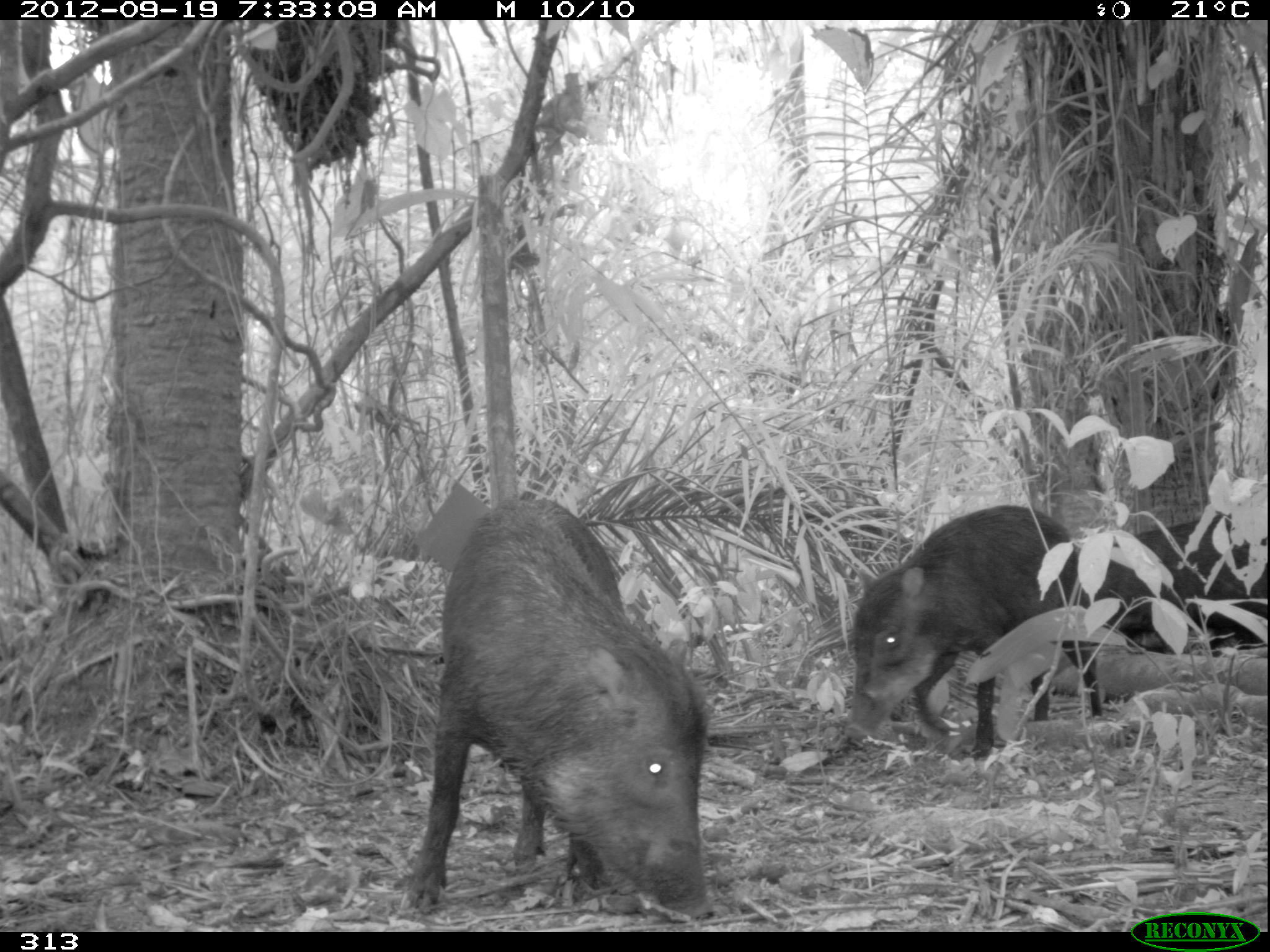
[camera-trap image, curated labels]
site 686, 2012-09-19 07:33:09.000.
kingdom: Animalia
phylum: Chordata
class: Mammalia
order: Artiodactyla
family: Tayassuidae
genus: Tayassu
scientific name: Tayassu pecari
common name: white-lipped peccary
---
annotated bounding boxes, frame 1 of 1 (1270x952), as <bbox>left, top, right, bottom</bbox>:
tayassu pecari: <bbox>401, 498, 712, 919</bbox>; <bbox>843, 504, 1099, 758</bbox>; <bbox>1105, 516, 1270, 654</bbox>